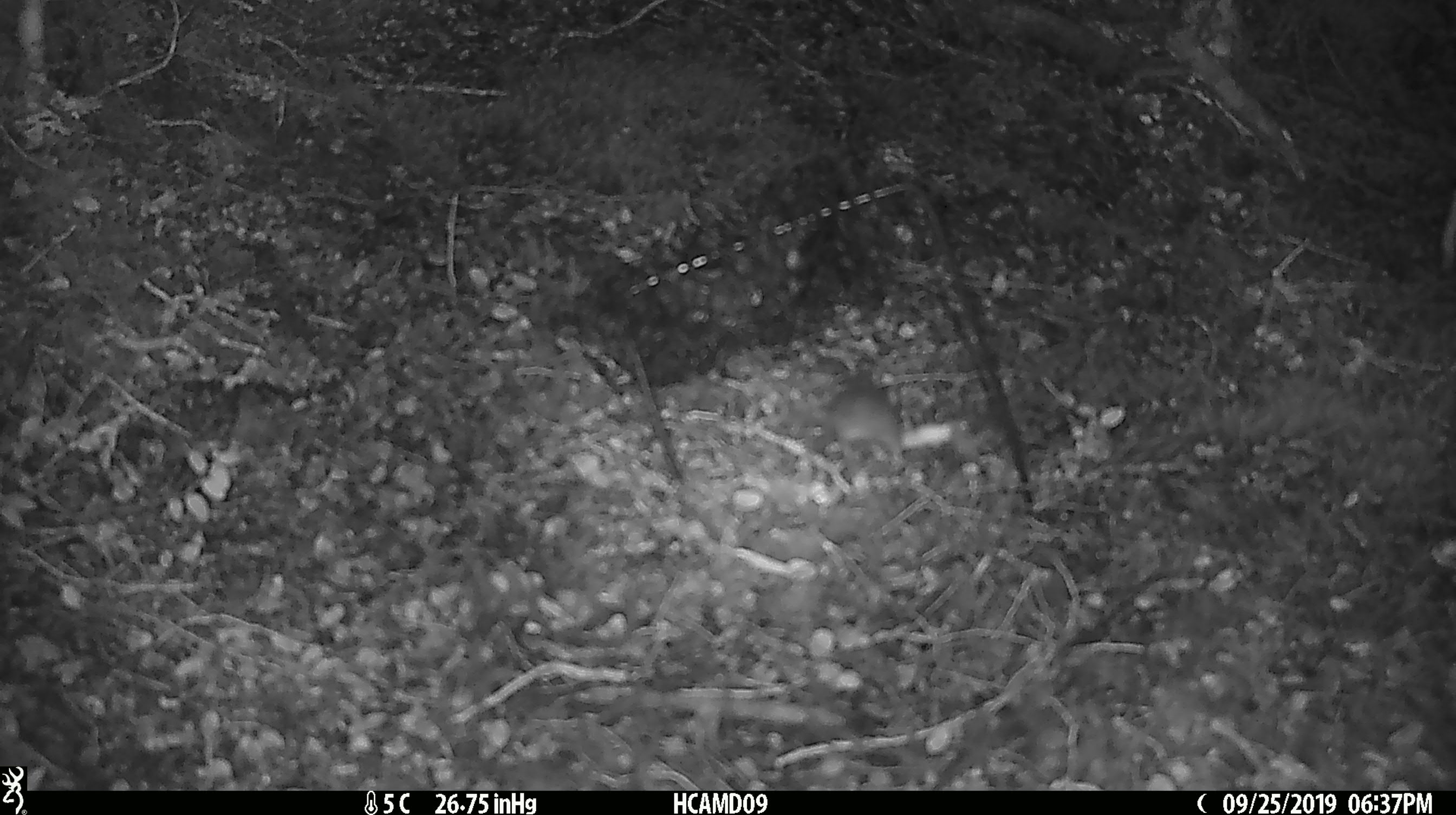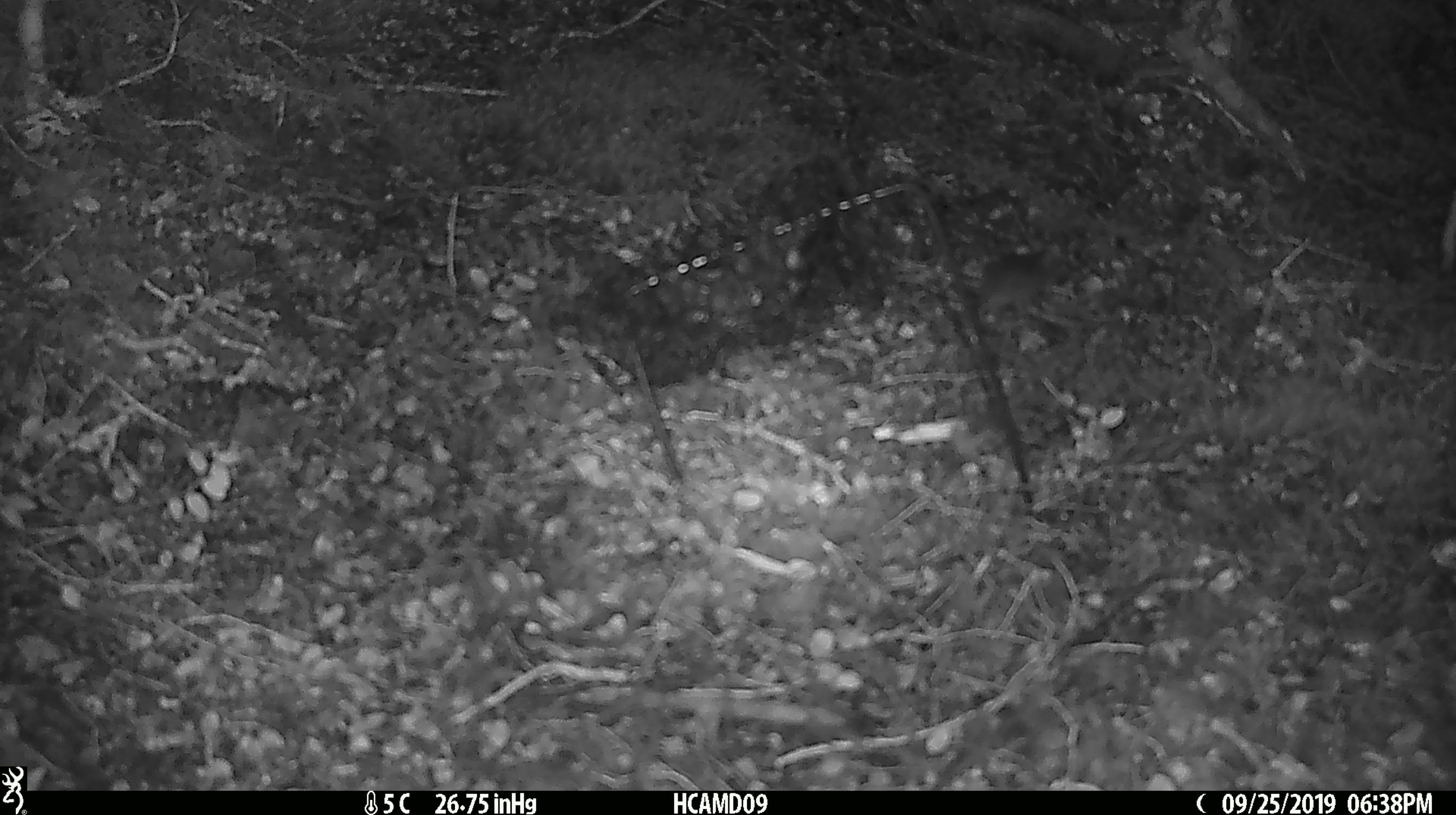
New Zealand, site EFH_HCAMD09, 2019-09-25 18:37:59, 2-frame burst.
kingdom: Animalia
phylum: Chordata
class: Mammalia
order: Rodentia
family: Muridae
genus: Mus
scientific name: Mus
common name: mouse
Mouse (Mus).